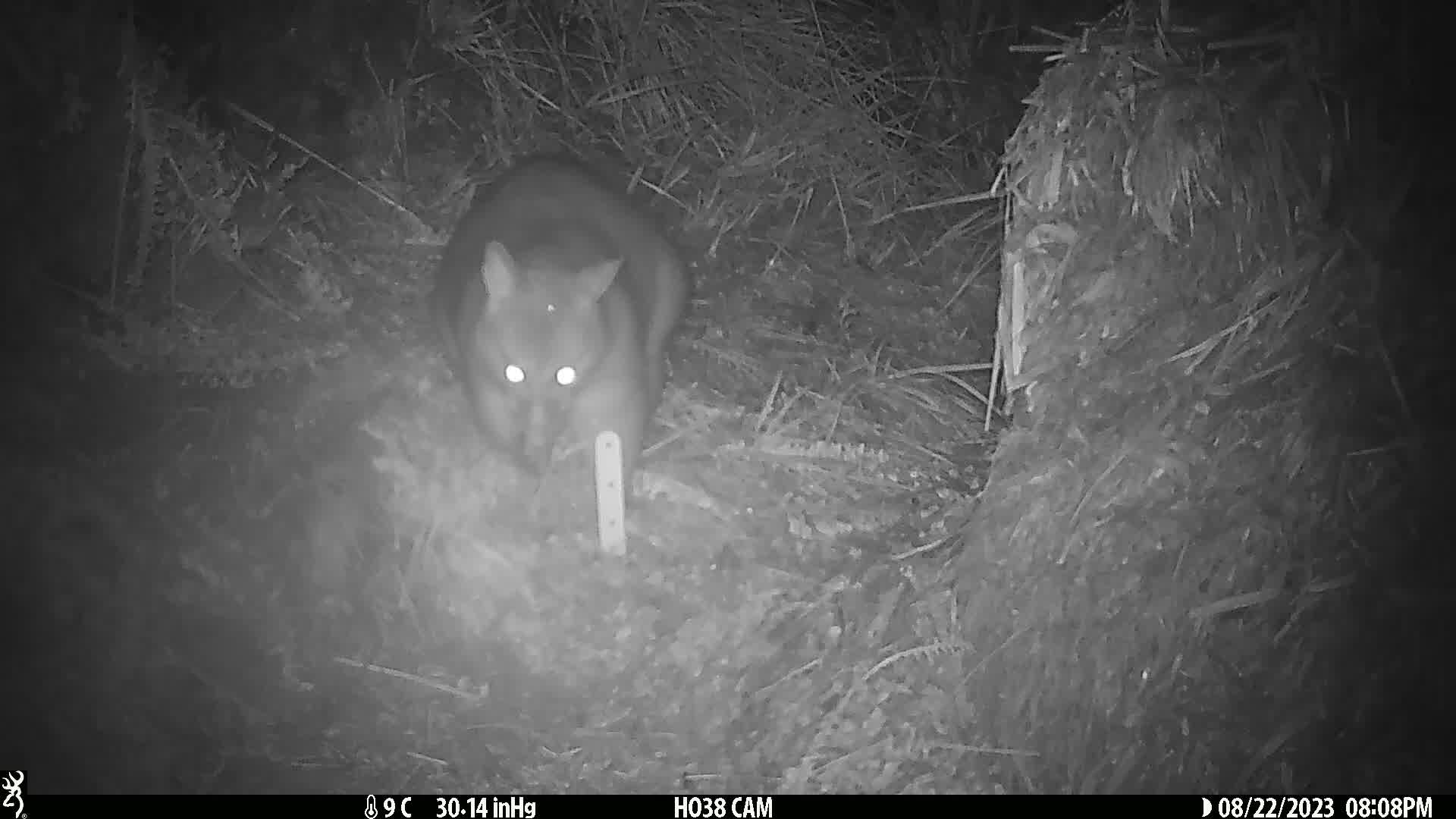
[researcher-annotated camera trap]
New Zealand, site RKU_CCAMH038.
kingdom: Animalia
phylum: Chordata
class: Mammalia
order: Diprotodontia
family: Phalangeridae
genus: Trichosurus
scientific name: Trichosurus vulpecula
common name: common brushtail possum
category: possum